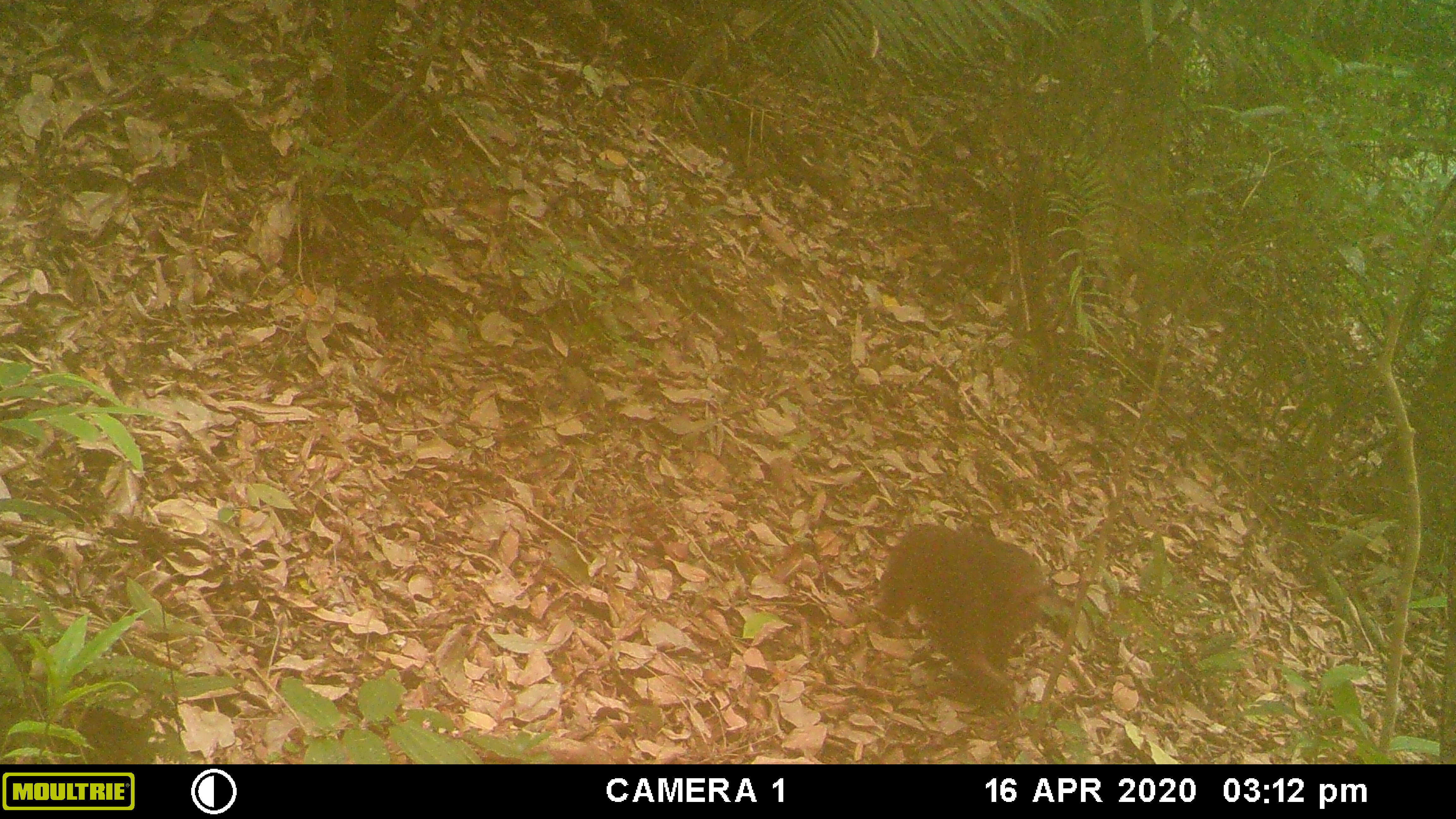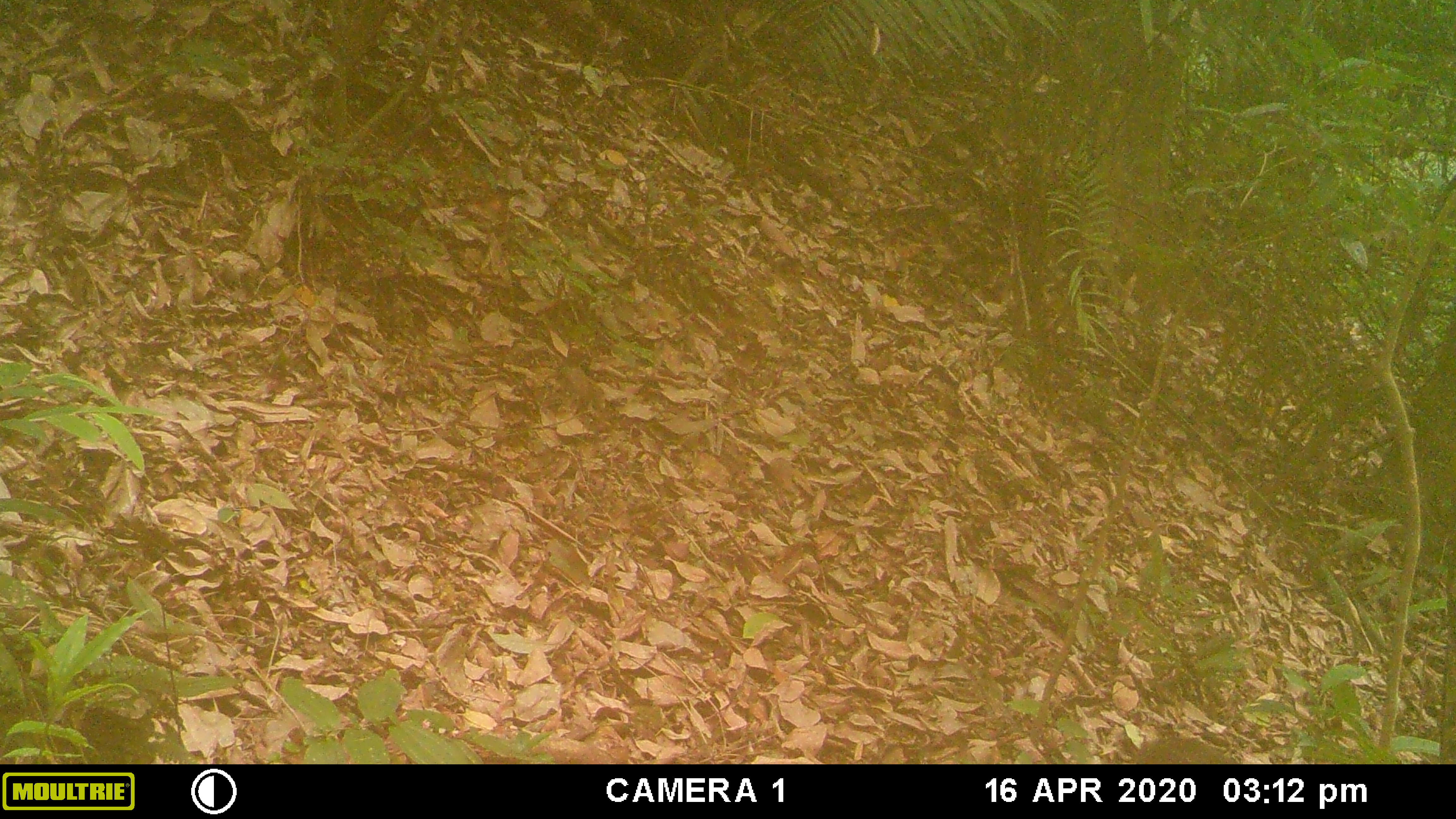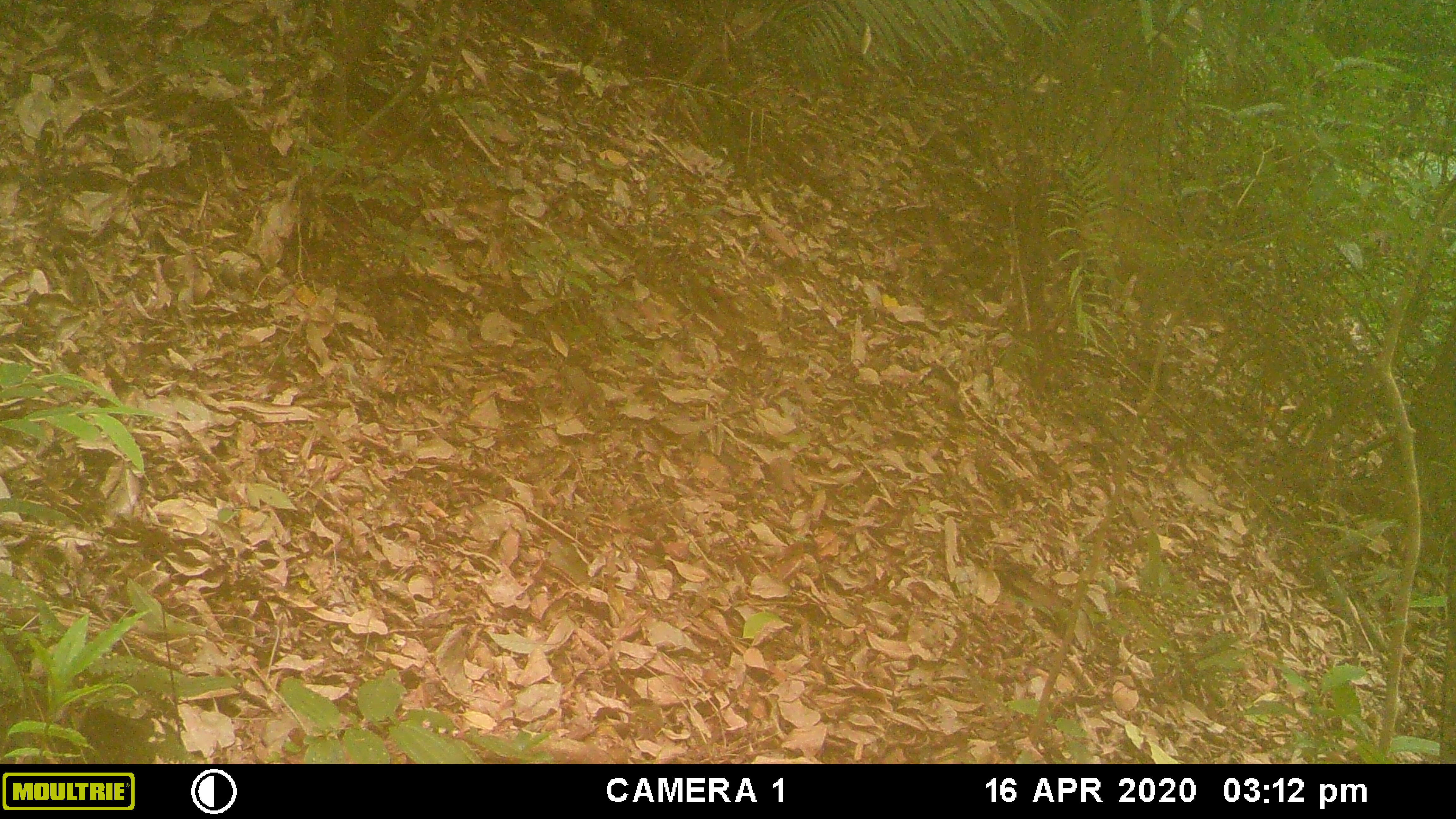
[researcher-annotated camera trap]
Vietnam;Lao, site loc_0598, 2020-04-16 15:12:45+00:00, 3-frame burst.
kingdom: Animalia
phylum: Chordata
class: Mammalia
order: Primates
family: Cercopithecidae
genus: Macaca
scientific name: Macaca arctoides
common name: stump-tailed macaque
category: stump tailed macaque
Stump tailed macaque (stump-tailed macaque) (Macaca arctoides). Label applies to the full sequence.